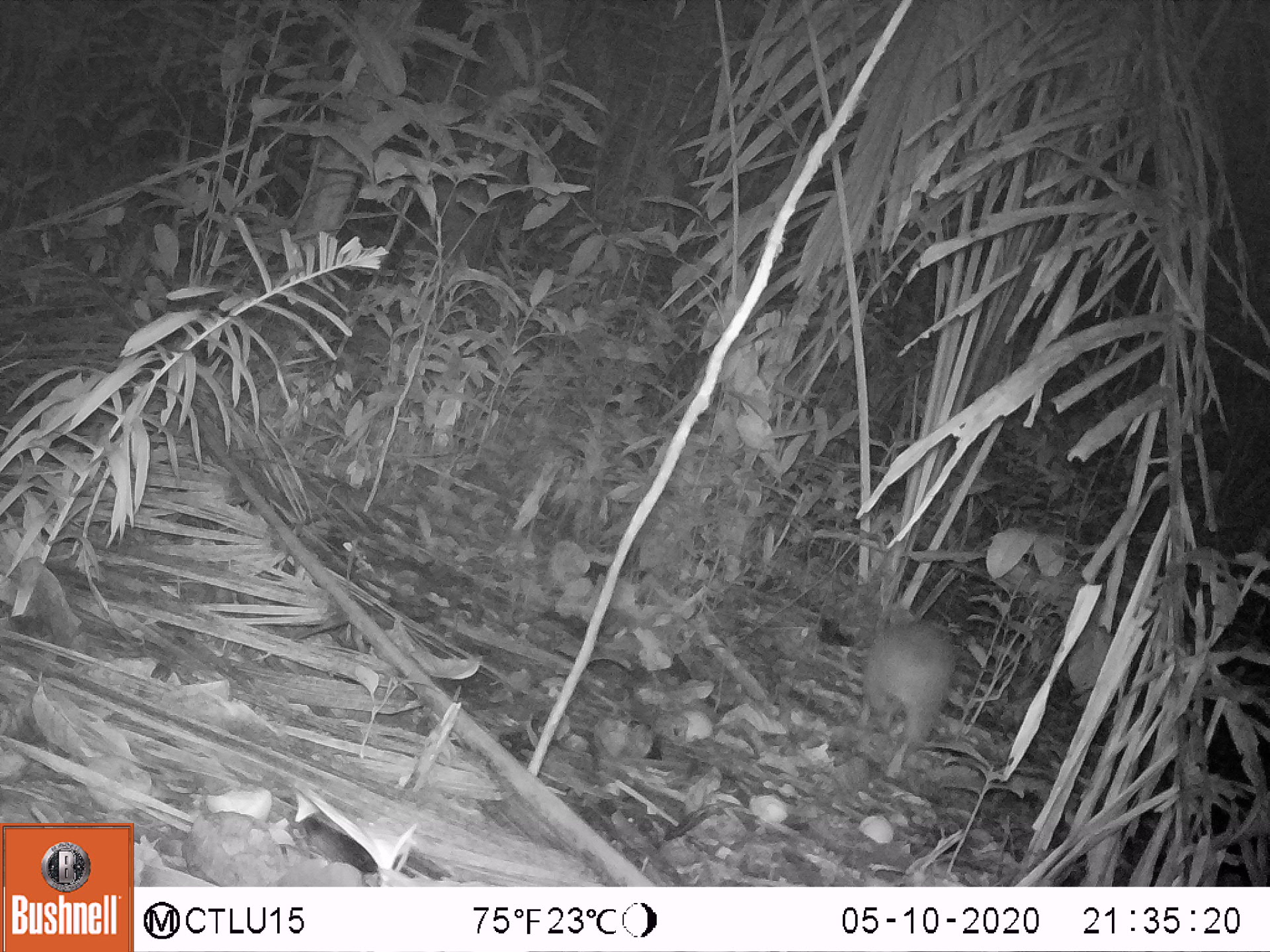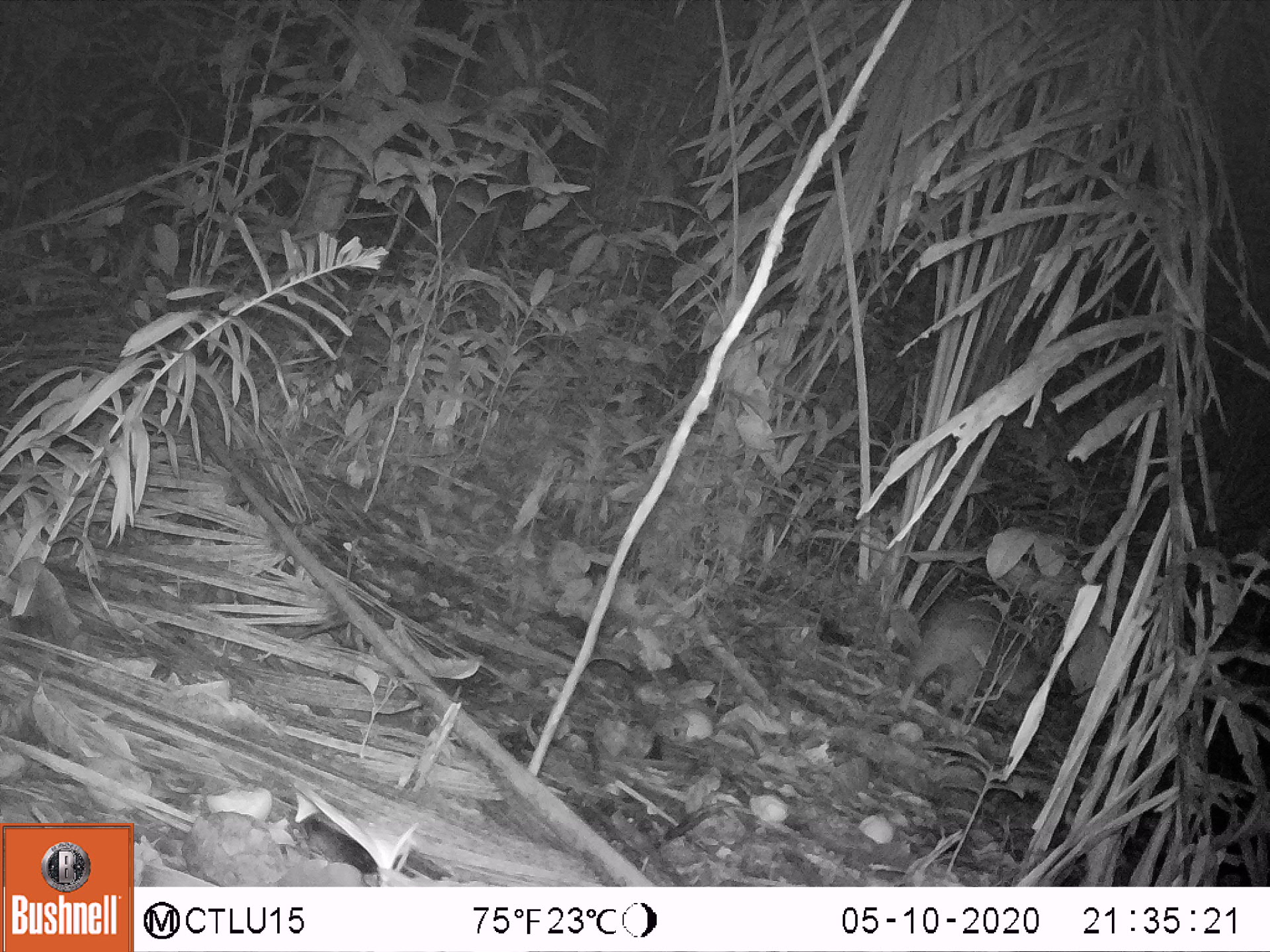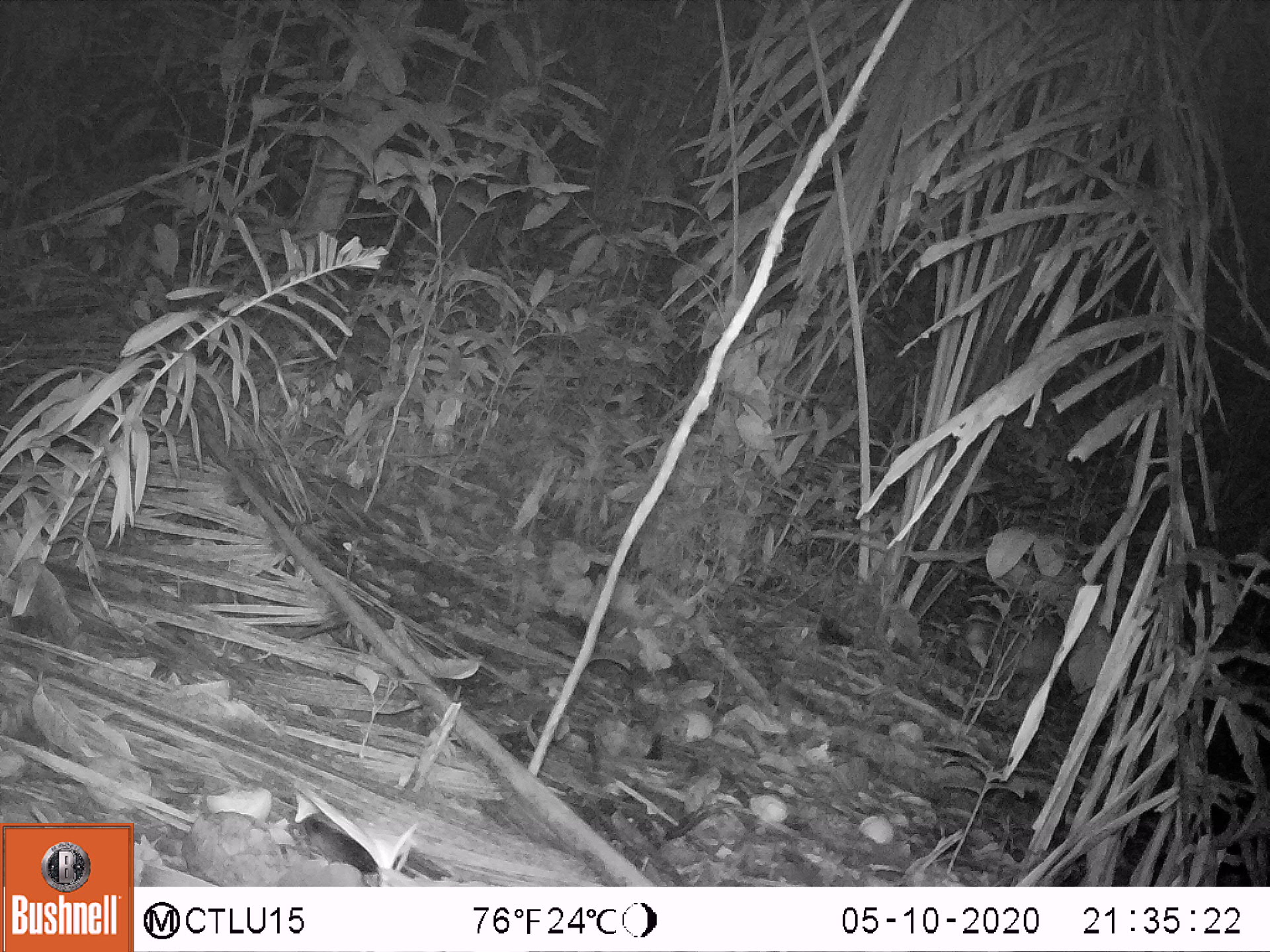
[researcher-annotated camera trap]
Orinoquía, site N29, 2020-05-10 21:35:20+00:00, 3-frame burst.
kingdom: Animalia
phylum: Chordata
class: Mammalia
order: Rodentia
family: Cuniculidae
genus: Cuniculus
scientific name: Cuniculus paca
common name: spotted paca